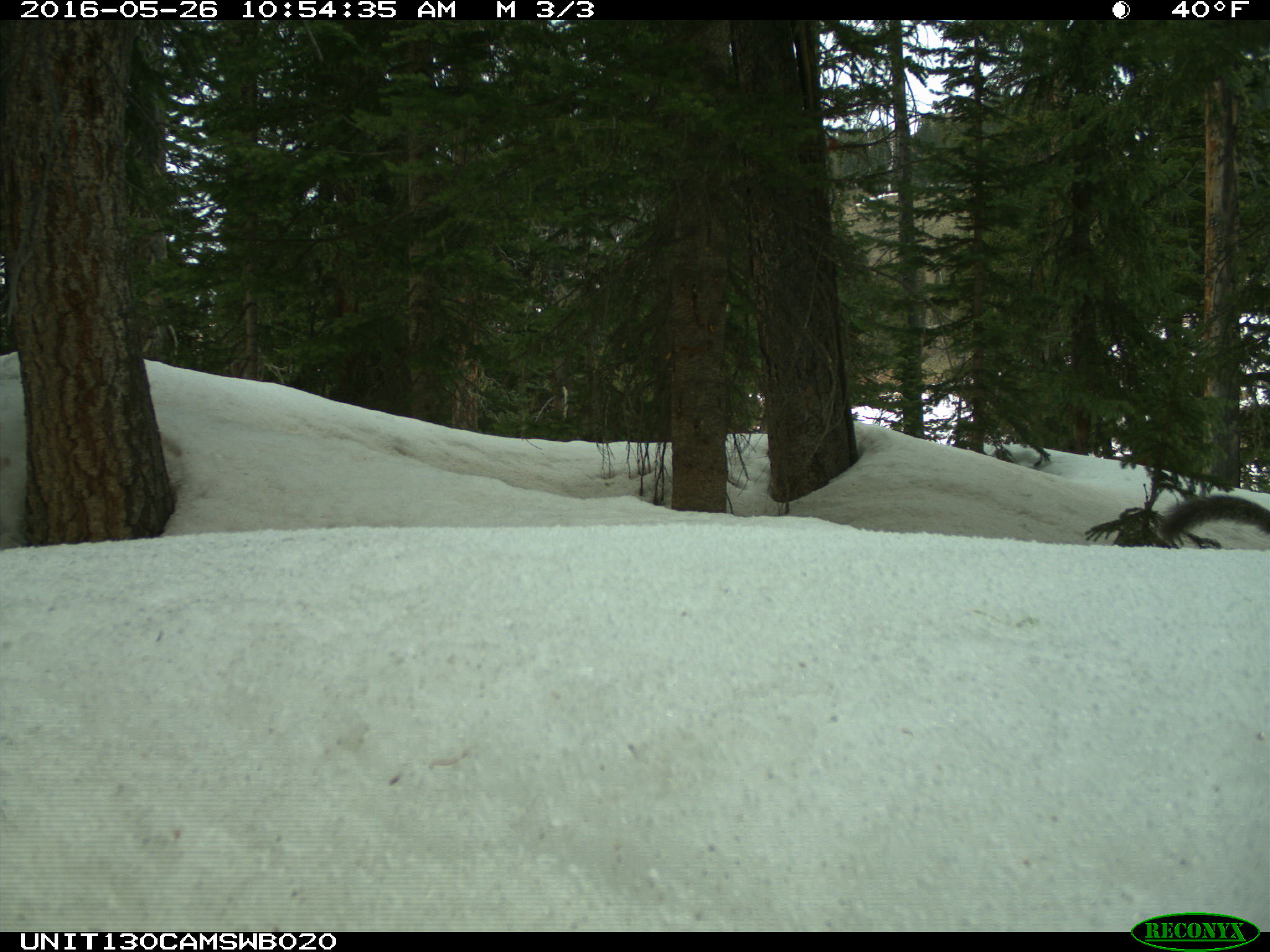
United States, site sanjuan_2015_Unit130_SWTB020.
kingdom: Animalia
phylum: Chordata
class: Mammalia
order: Rodentia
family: Sciuridae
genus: Tamiasciurus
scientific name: Tamiasciurus hudsonicus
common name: american red squirrel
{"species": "Tamiasciurus hudsonicus (american red squirrel)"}